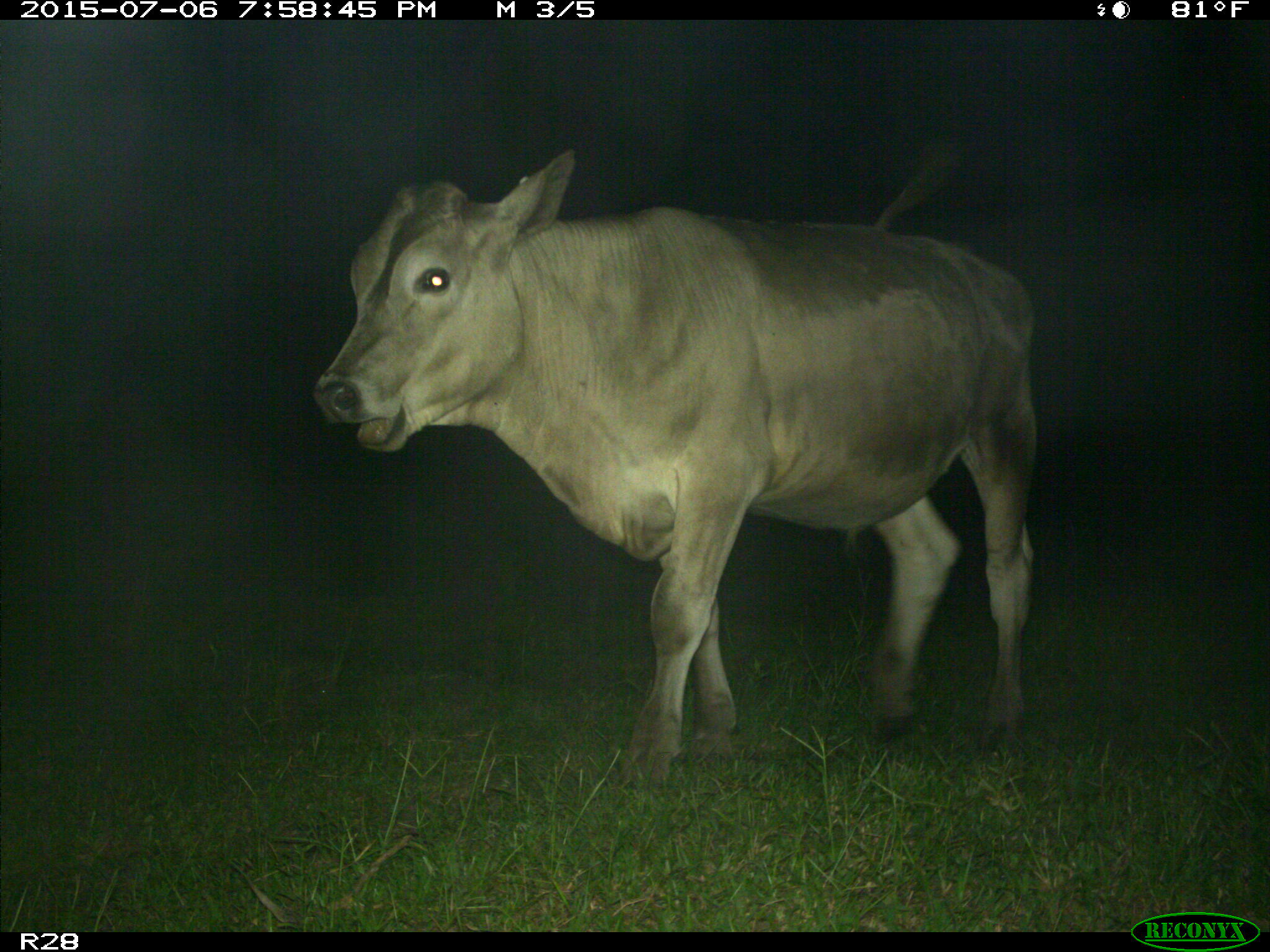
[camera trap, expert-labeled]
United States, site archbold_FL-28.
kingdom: Animalia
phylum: Chordata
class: Mammalia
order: Artiodactyla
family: Bovidae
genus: Bos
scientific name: Bos taurus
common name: domestic cow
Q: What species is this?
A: Bos taurus (domestic cow).